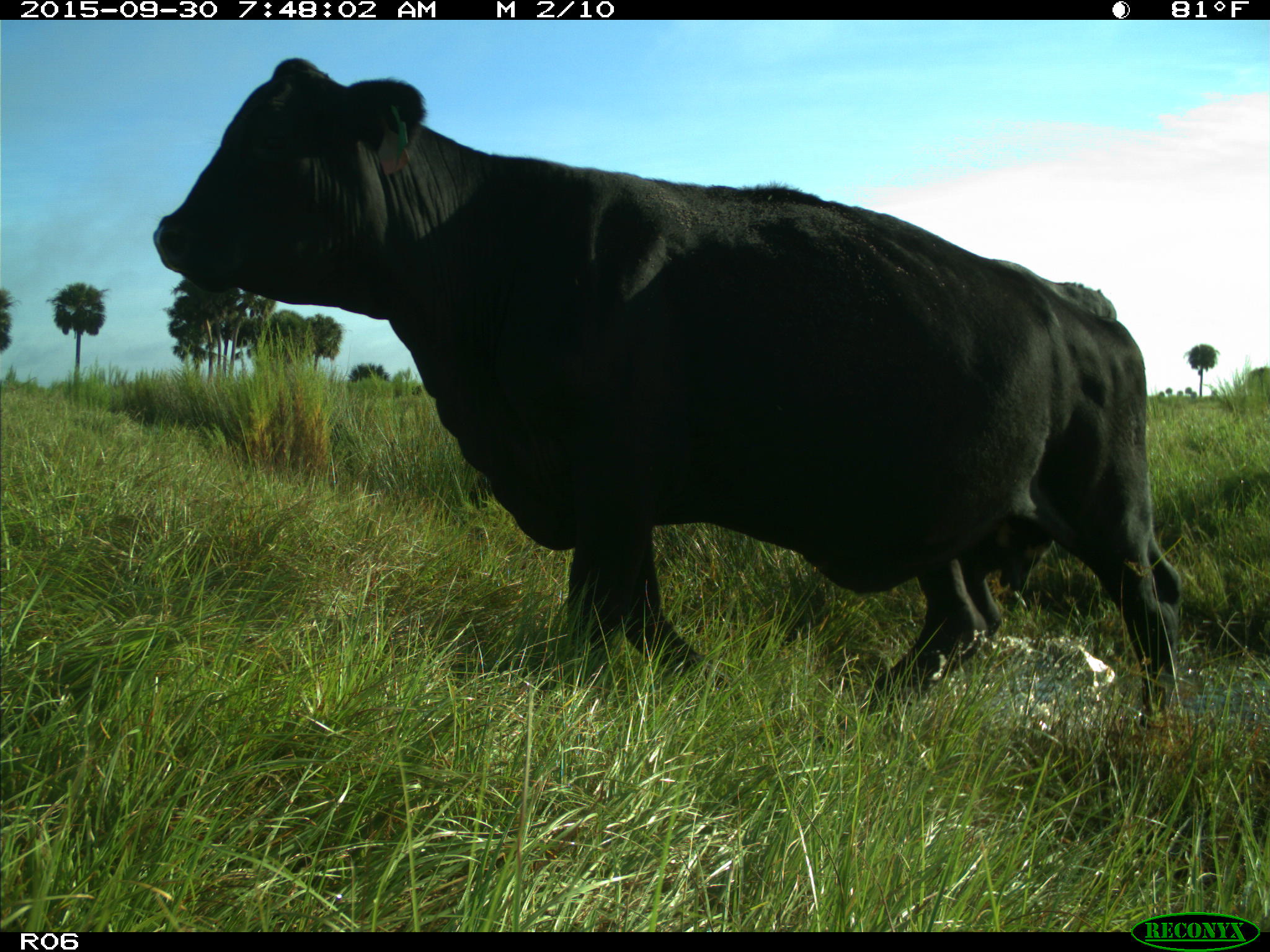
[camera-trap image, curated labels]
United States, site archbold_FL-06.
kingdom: Animalia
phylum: Chordata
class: Mammalia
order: Artiodactyla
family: Bovidae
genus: Bos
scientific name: Bos taurus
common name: domestic cow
Bos taurus (domestic cow).